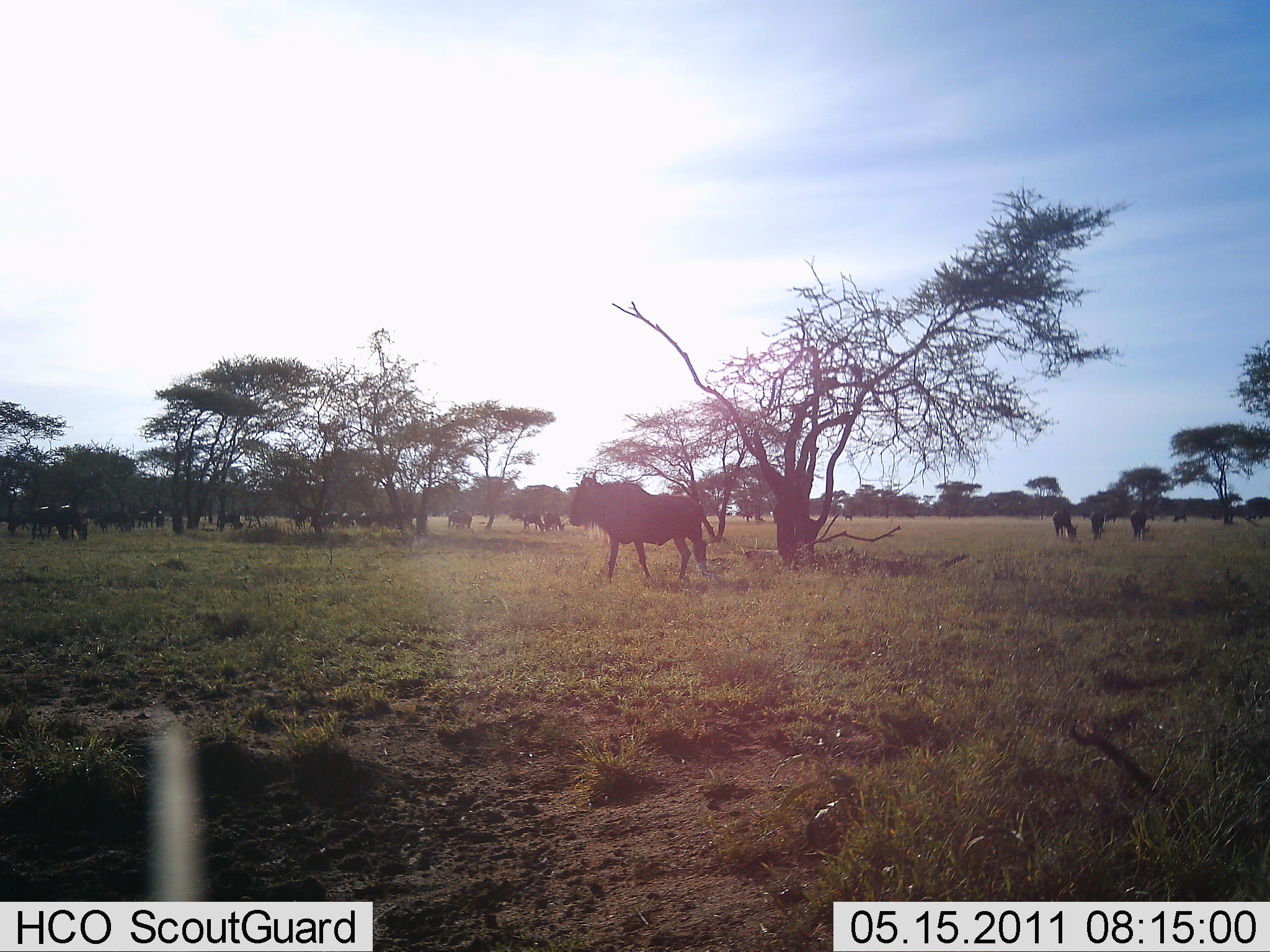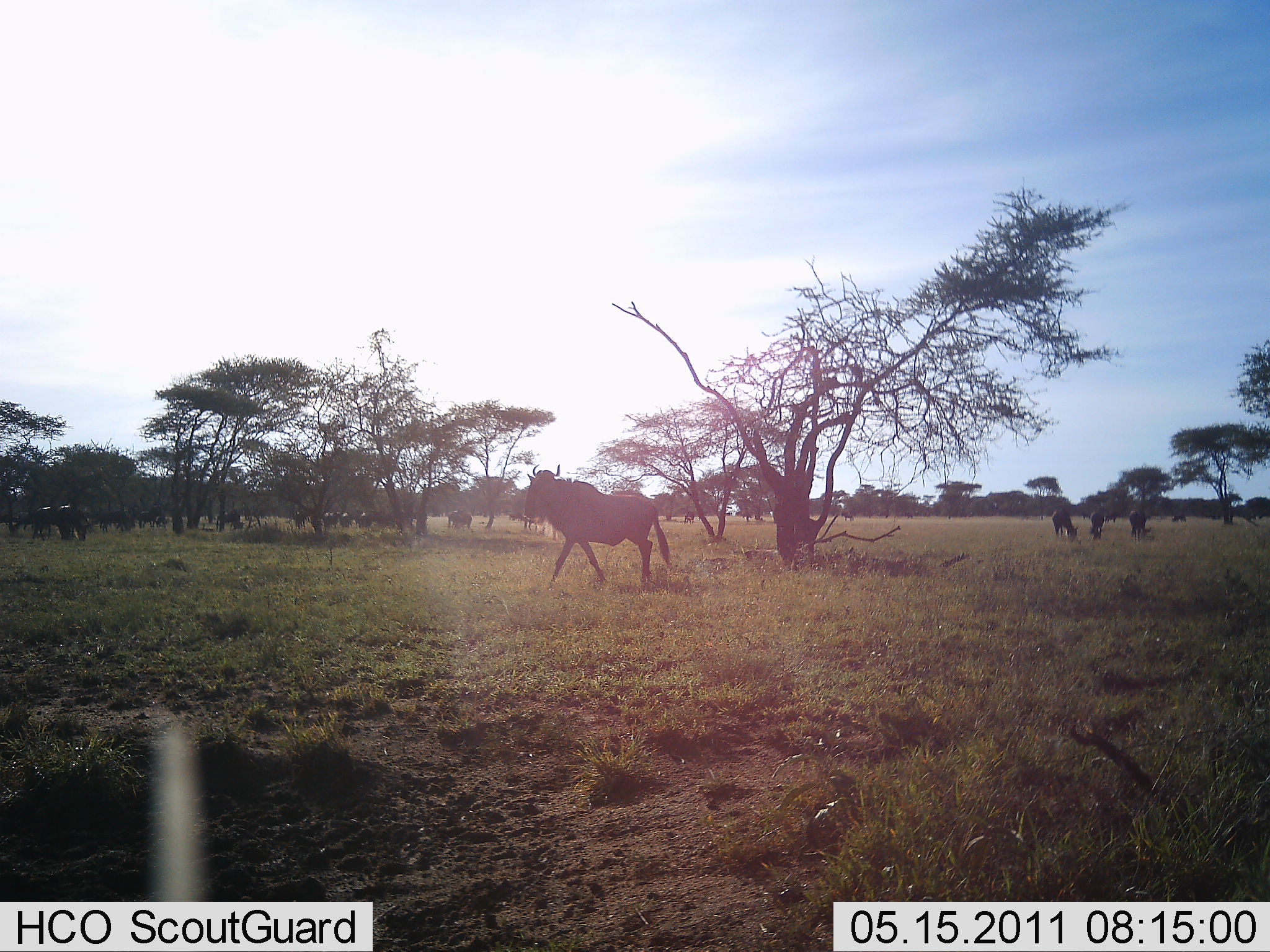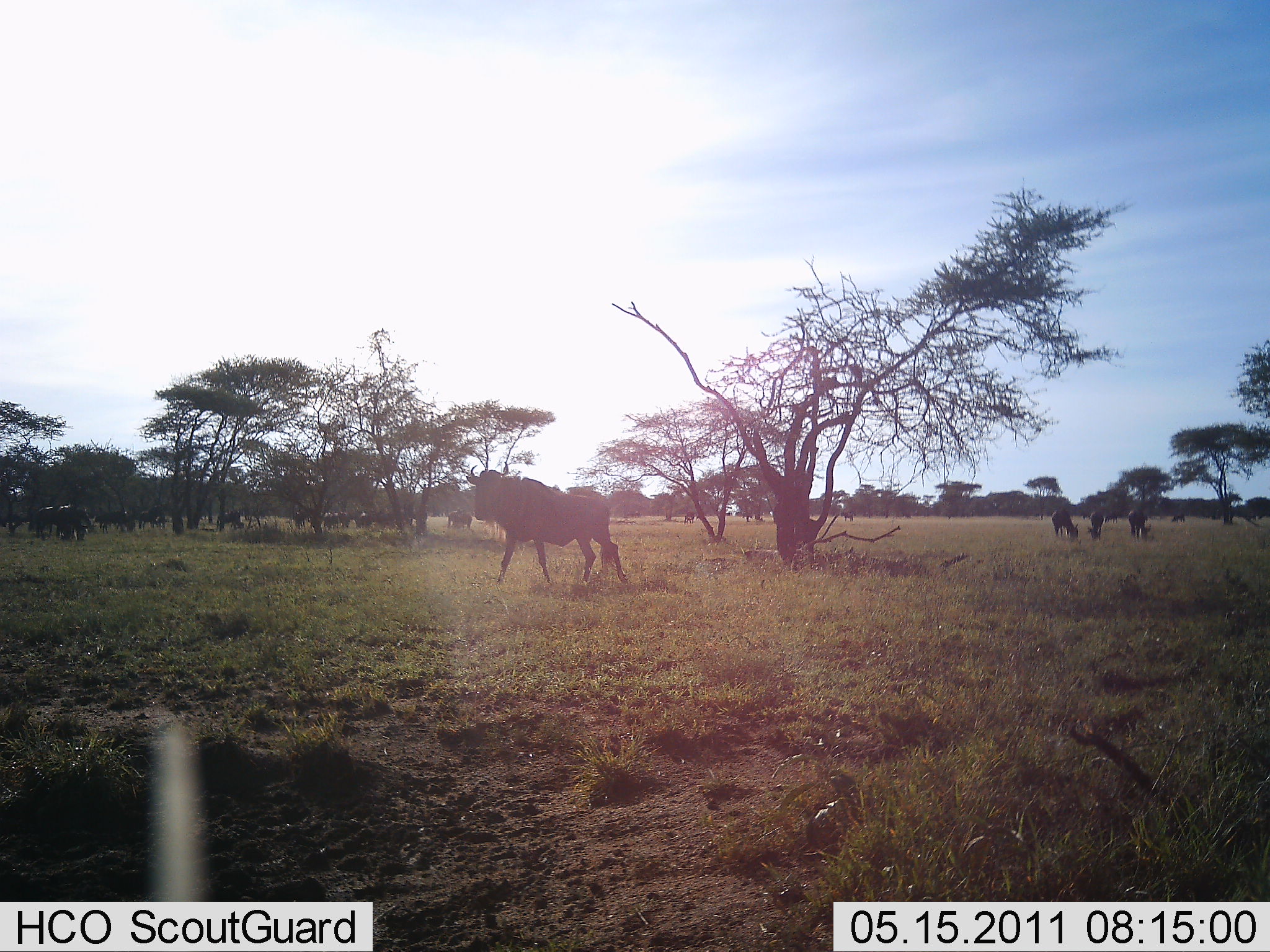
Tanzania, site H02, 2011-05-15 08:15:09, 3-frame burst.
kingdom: Animalia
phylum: Chordata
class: Mammalia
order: Artiodactyla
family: Bovidae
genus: Connochaetes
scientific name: Connochaetes taurinus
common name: blue wildebeest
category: wildebeest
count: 11-50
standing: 90%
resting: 0%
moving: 90%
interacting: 0%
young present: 0%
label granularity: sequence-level